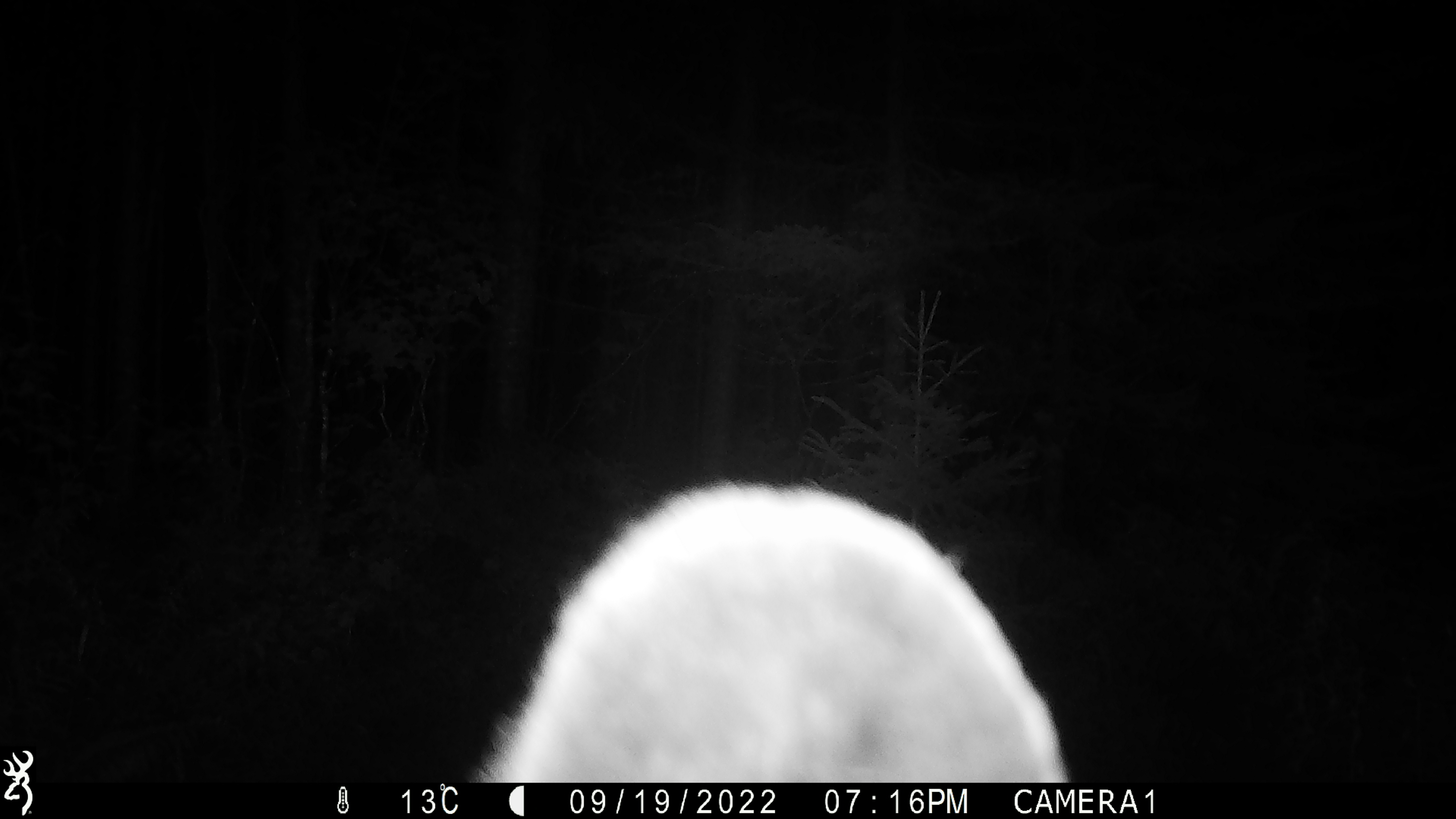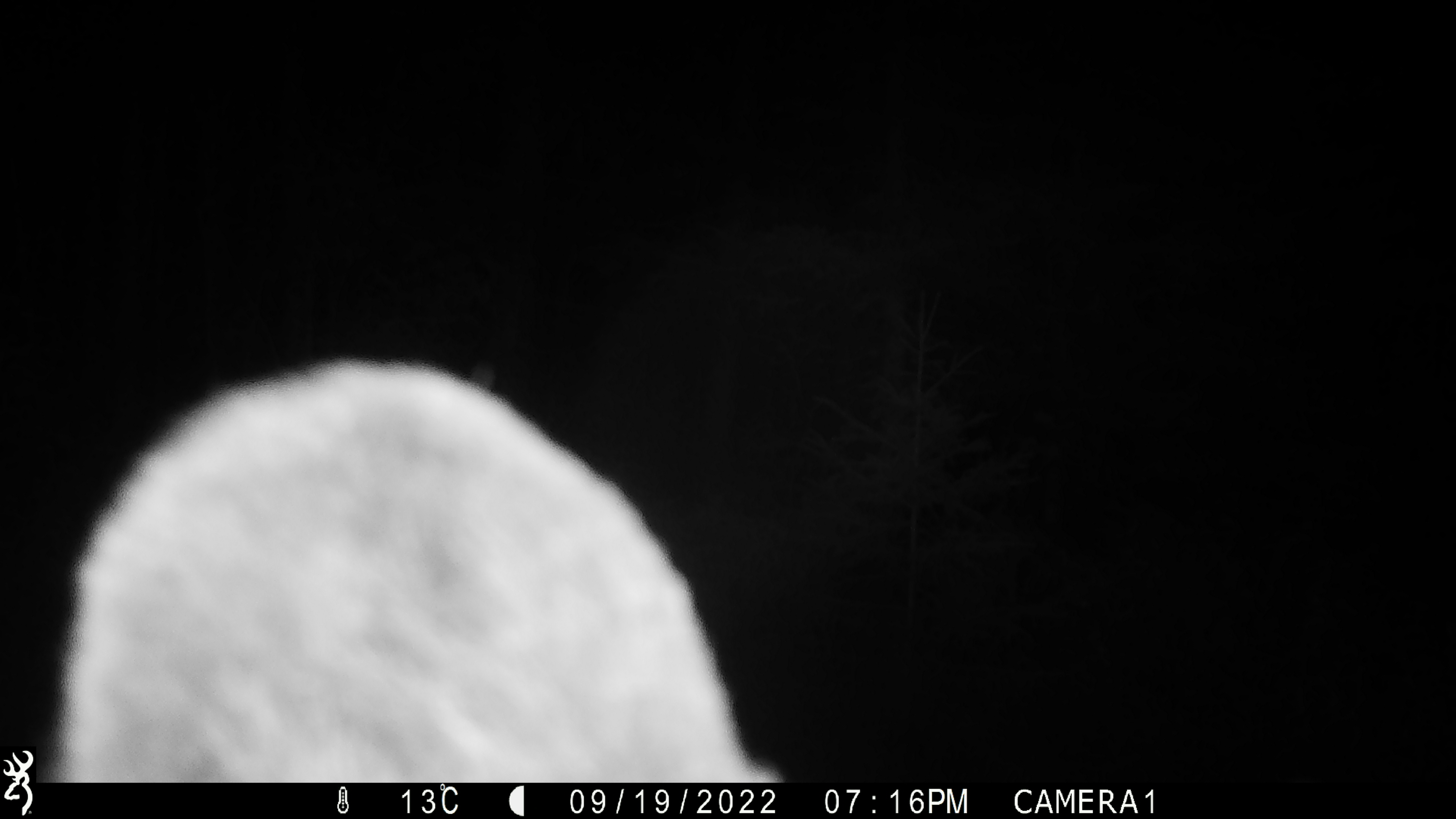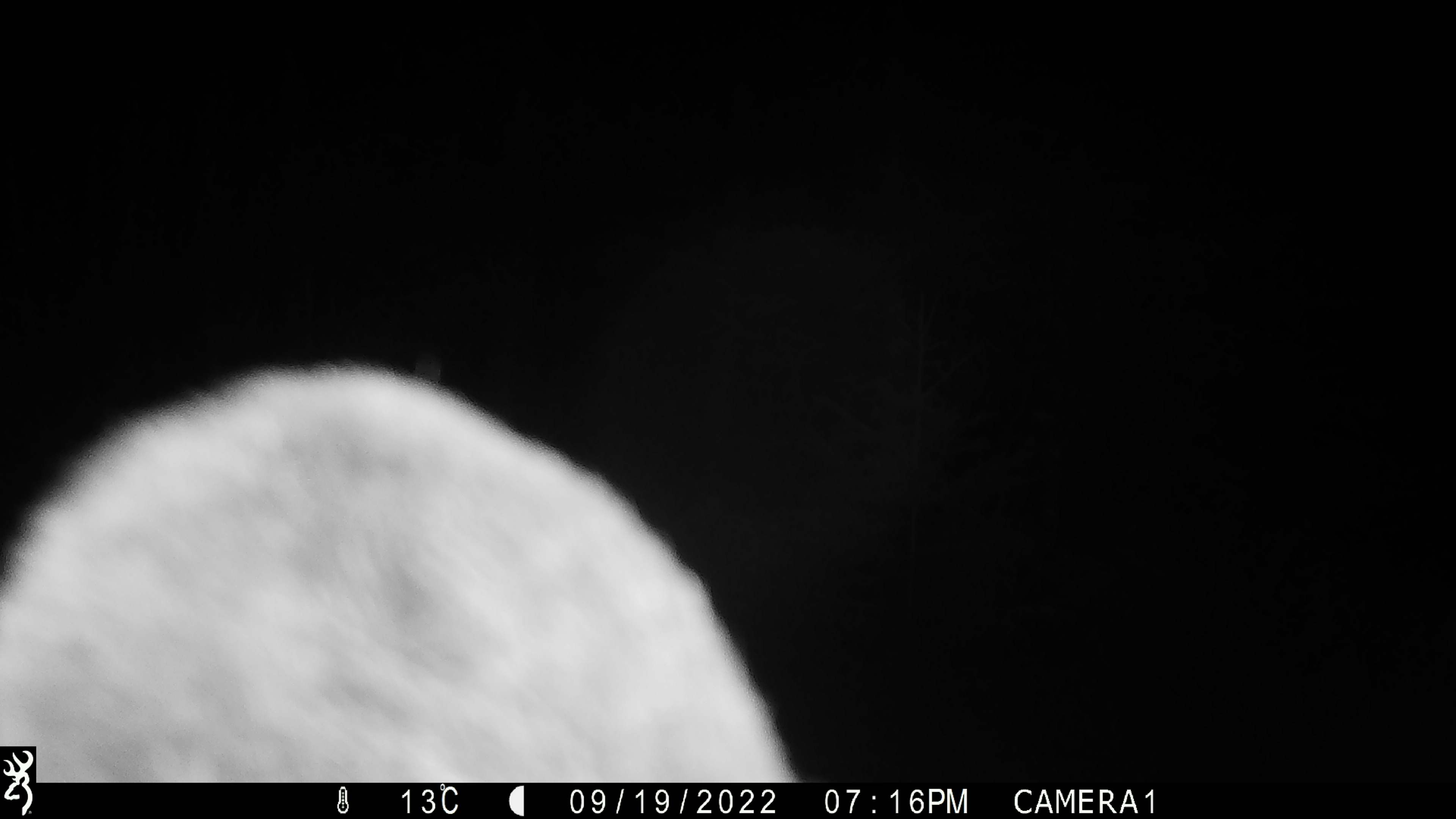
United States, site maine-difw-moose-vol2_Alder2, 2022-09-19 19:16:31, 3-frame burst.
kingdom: Animalia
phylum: Chordata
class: Mammalia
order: Carnivora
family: Ursidae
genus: Ursus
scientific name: Ursus americanus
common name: black bear